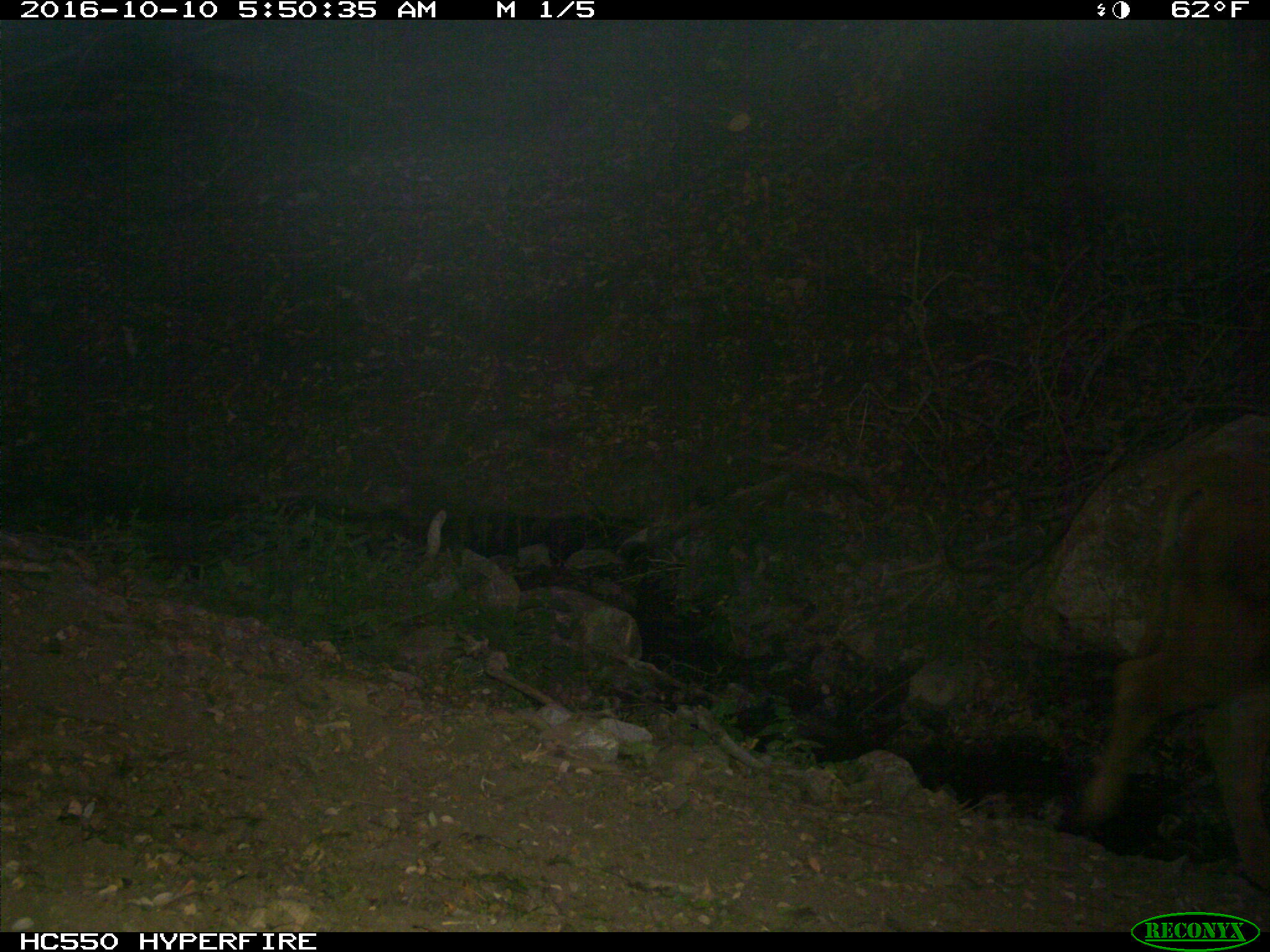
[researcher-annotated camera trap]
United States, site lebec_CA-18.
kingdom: Animalia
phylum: Chordata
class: Mammalia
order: Artiodactyla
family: Bovidae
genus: Bos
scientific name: Bos taurus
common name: domestic cow